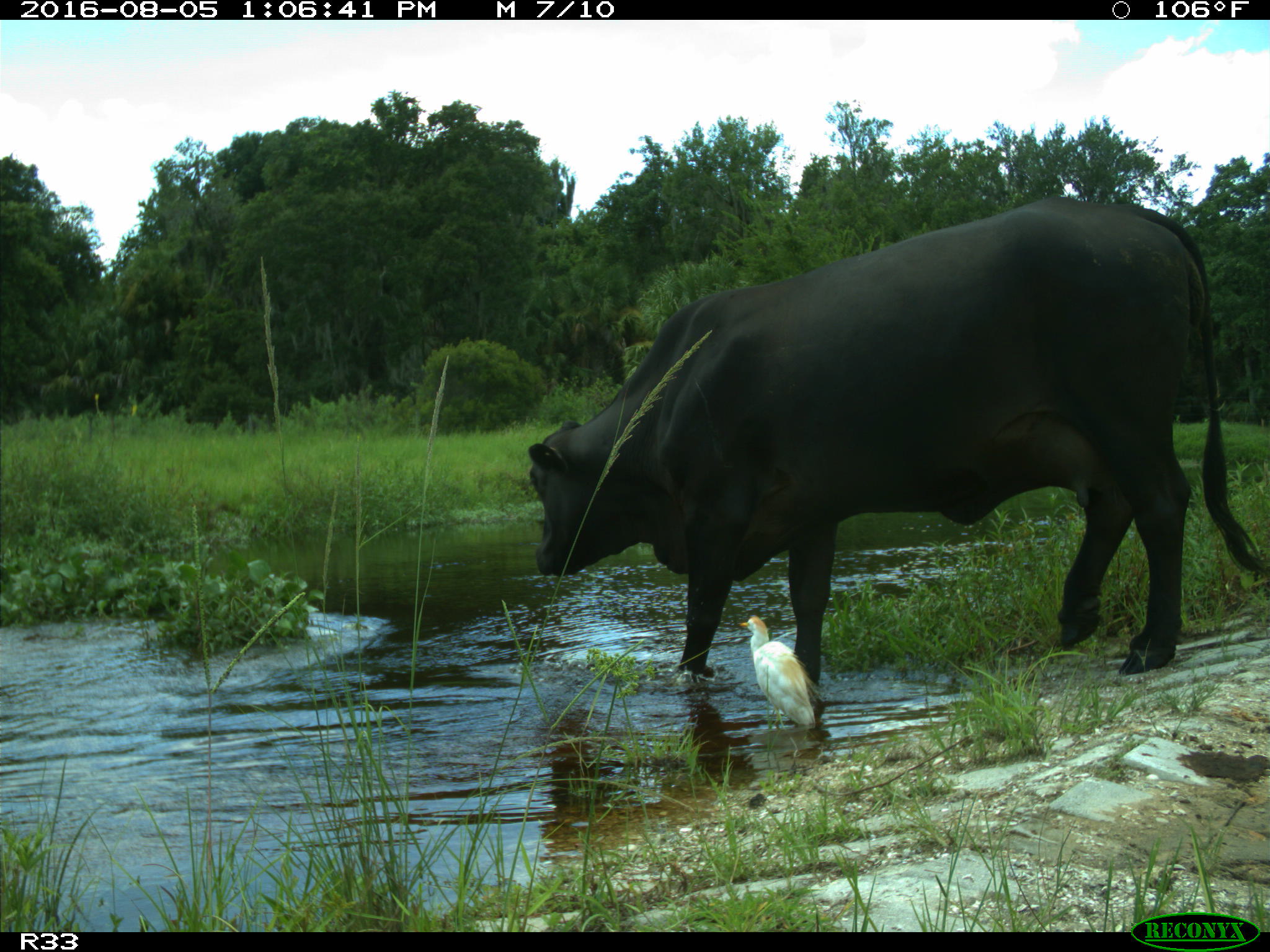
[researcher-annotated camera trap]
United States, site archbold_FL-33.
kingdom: Animalia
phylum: Chordata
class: Mammalia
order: Artiodactyla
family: Bovidae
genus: Bos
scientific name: Bos taurus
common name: domestic cow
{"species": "Bos taurus (domestic cow)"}